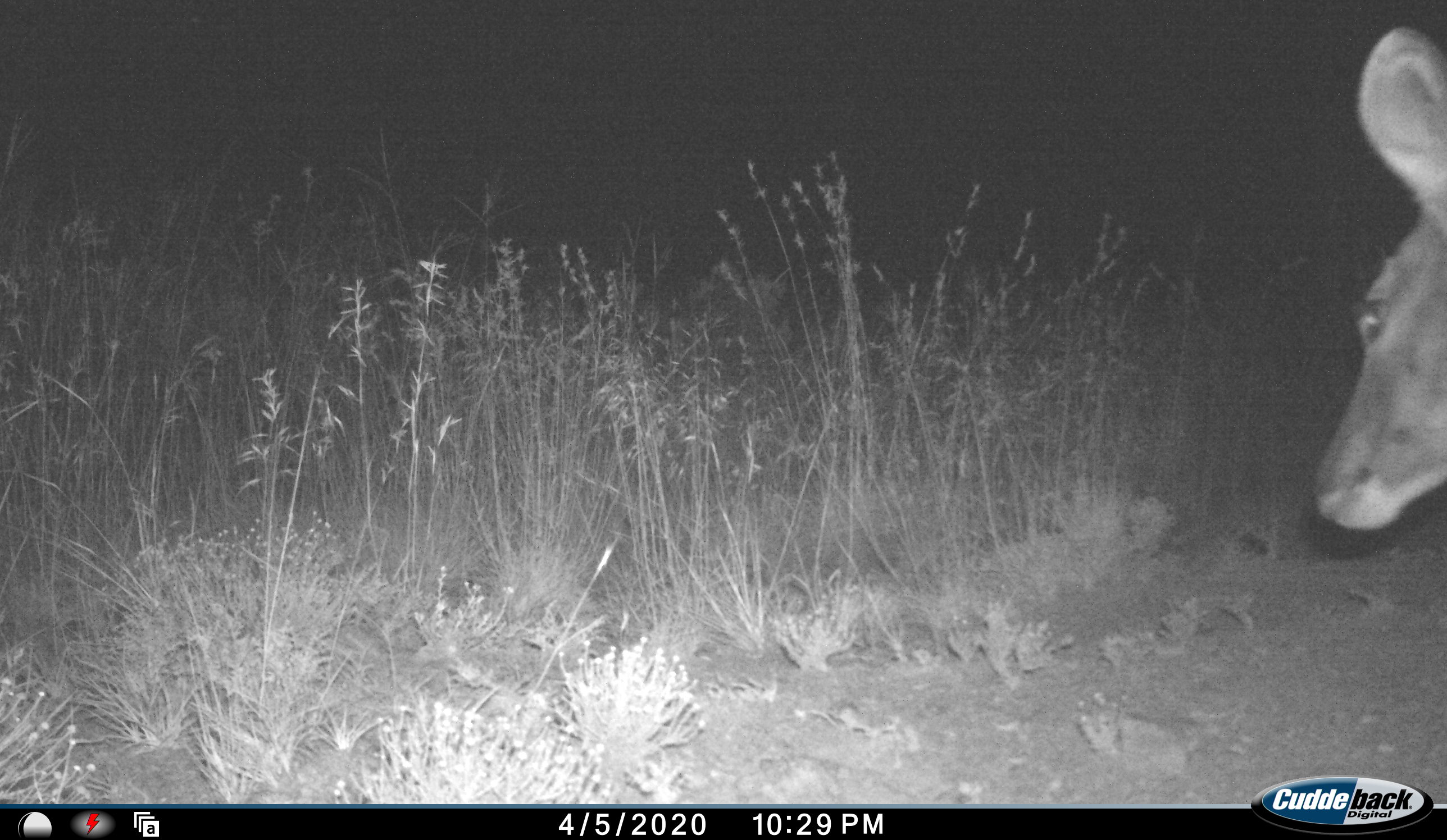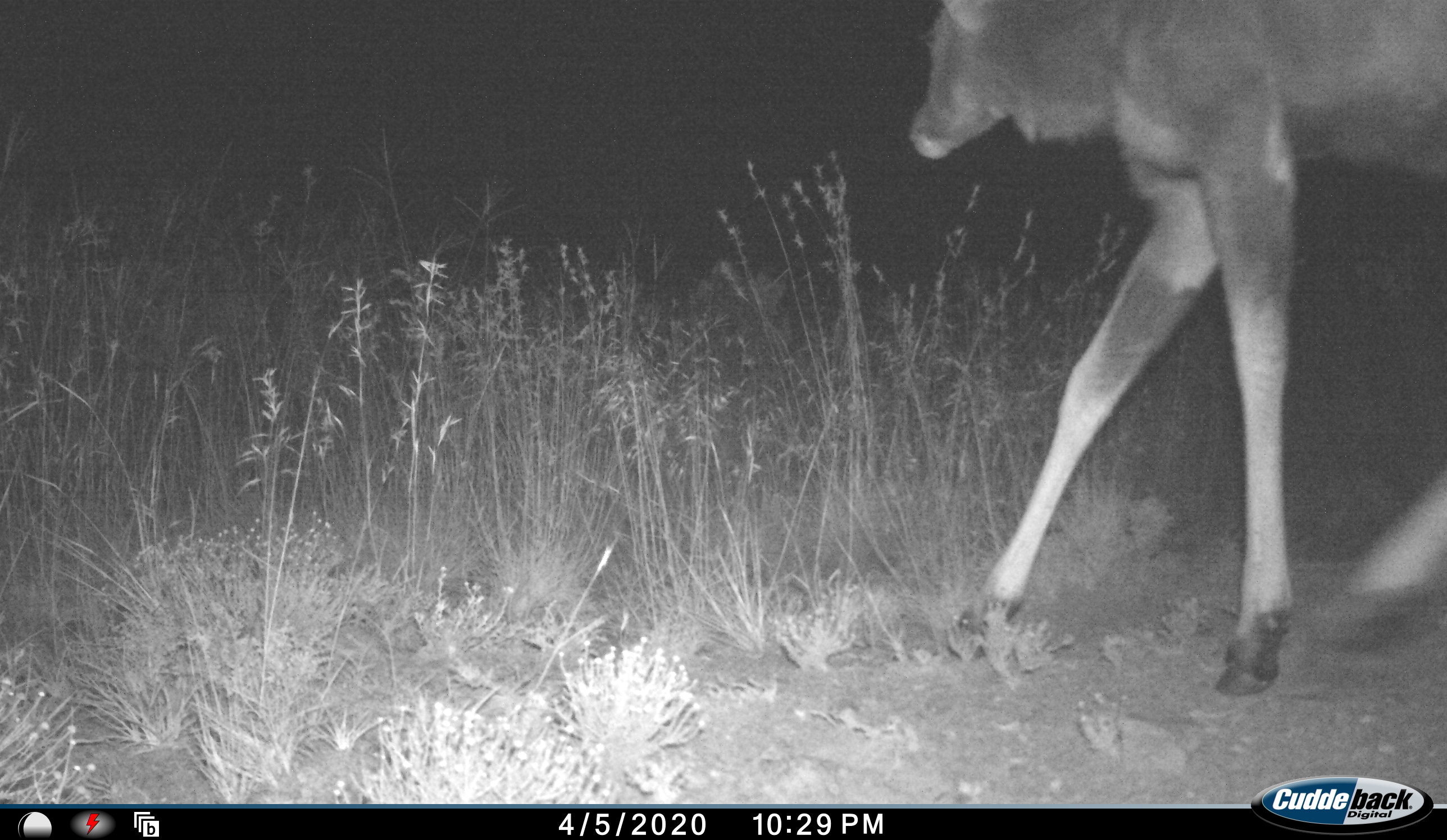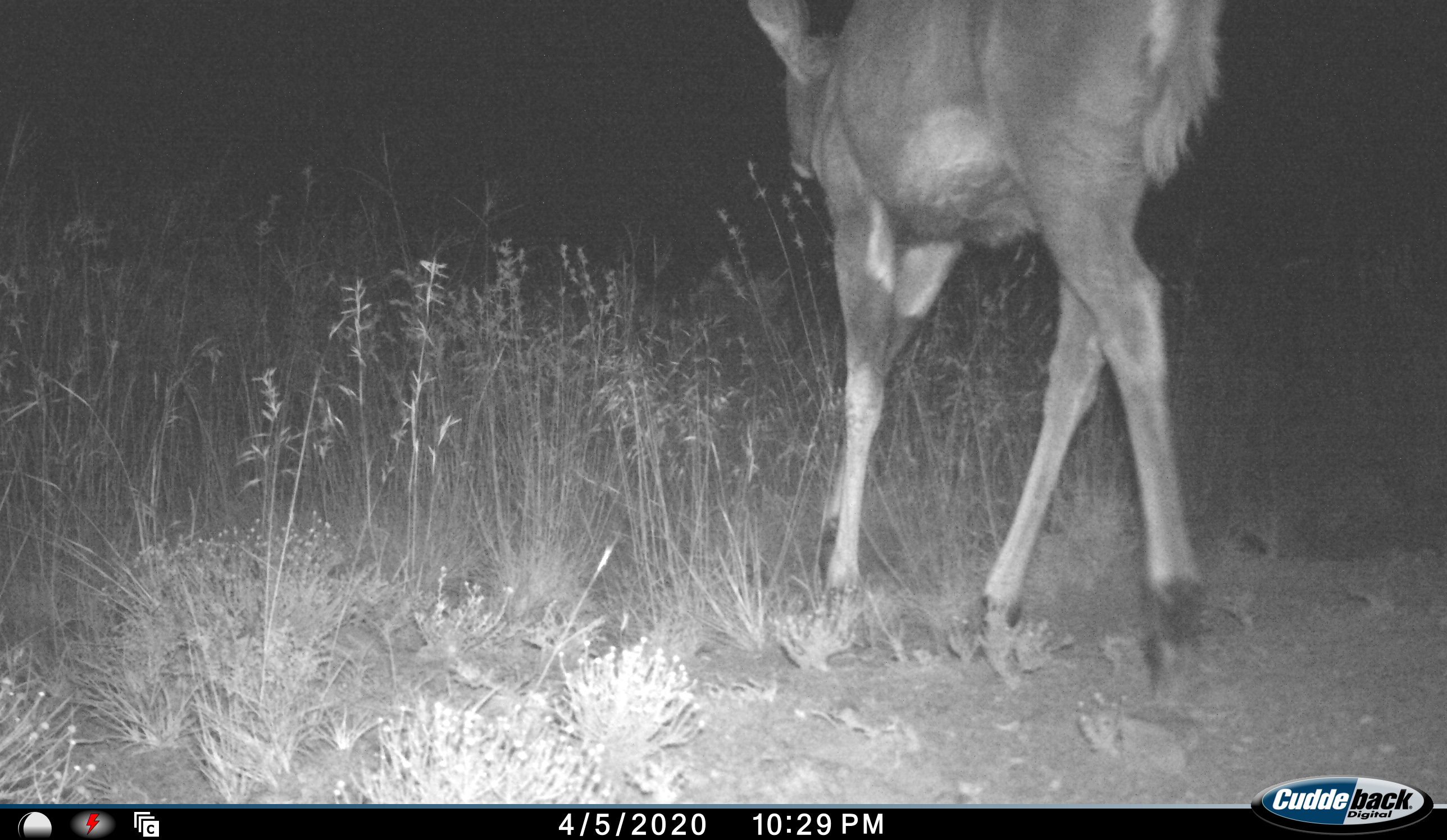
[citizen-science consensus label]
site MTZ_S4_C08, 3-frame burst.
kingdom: Animalia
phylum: Chordata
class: Mammalia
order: Artiodactyla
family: Bovidae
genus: Redunca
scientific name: Redunca fulvorufula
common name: mountain reedbuck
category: reedbuckmountain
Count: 1.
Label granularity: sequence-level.